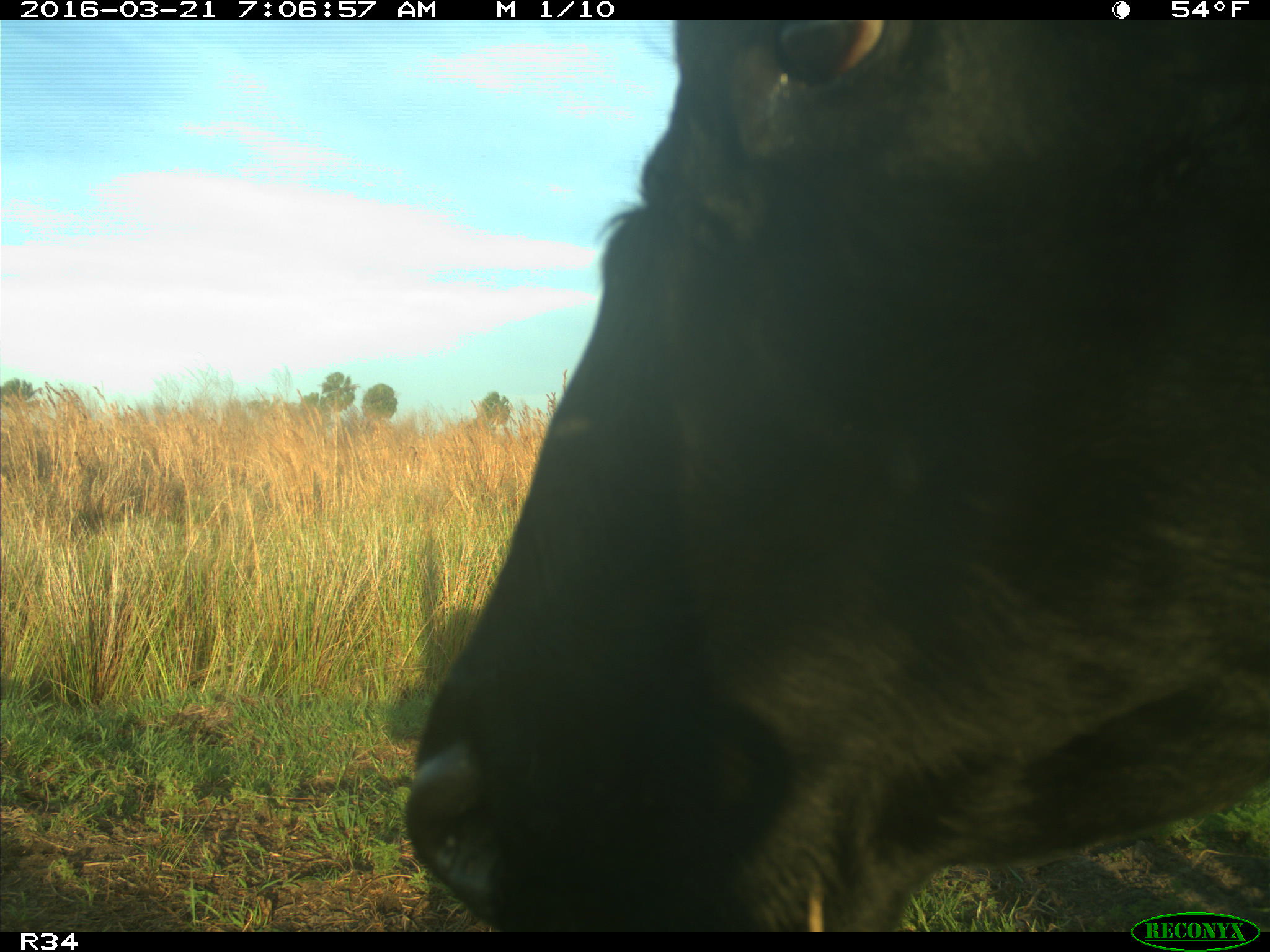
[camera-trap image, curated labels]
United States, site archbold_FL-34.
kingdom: Animalia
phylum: Chordata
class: Mammalia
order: Artiodactyla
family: Bovidae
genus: Bos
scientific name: Bos taurus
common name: domestic cow